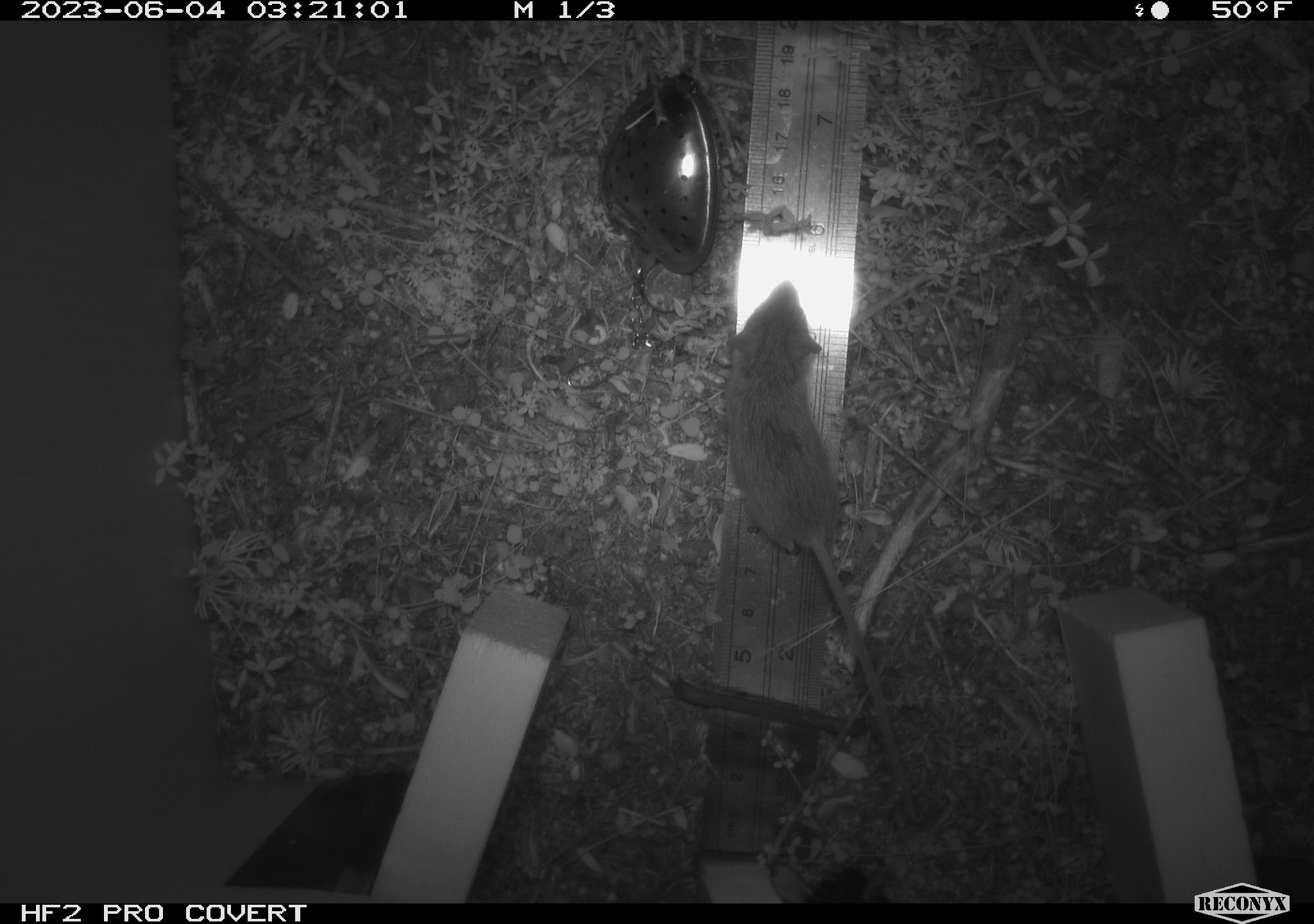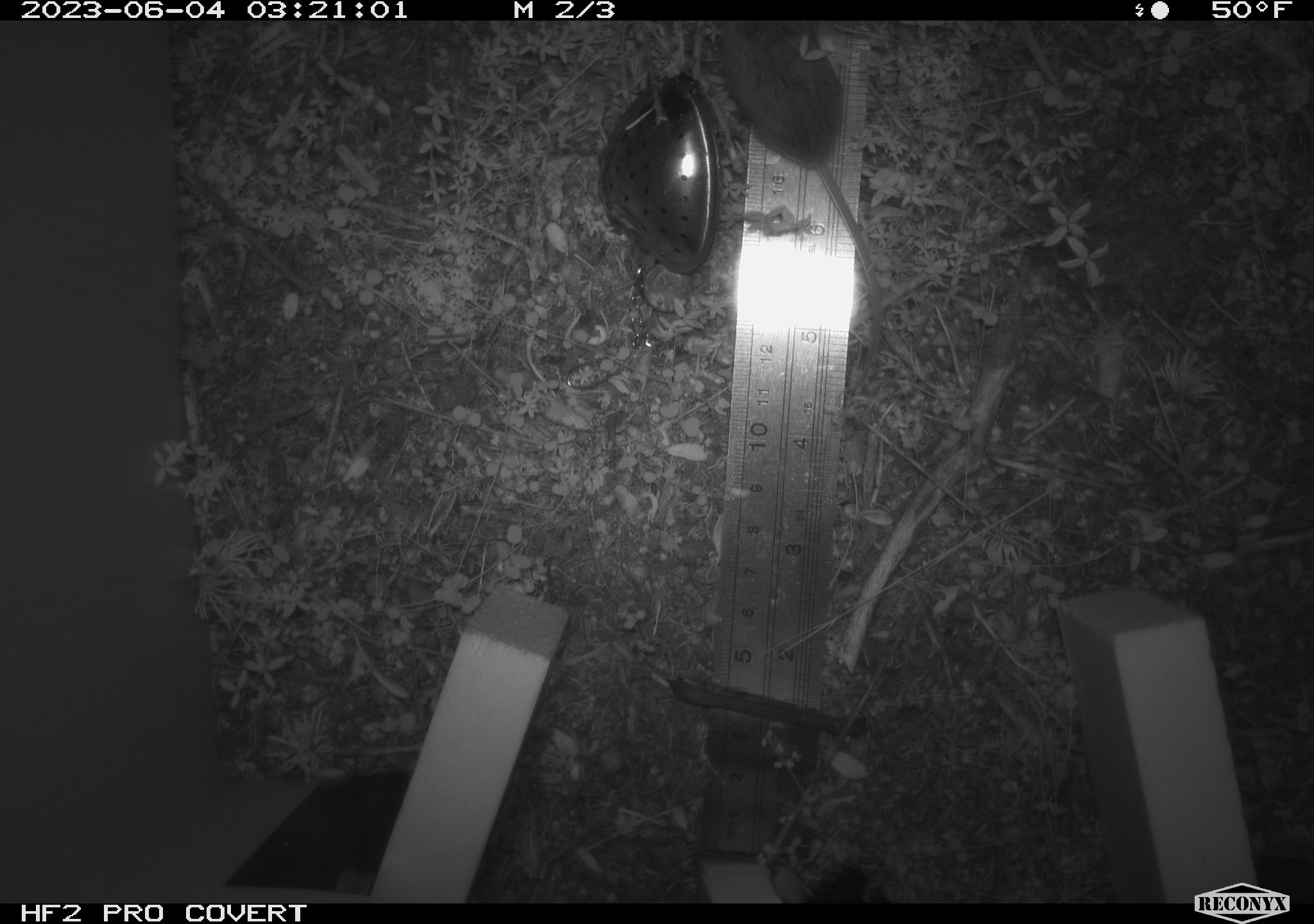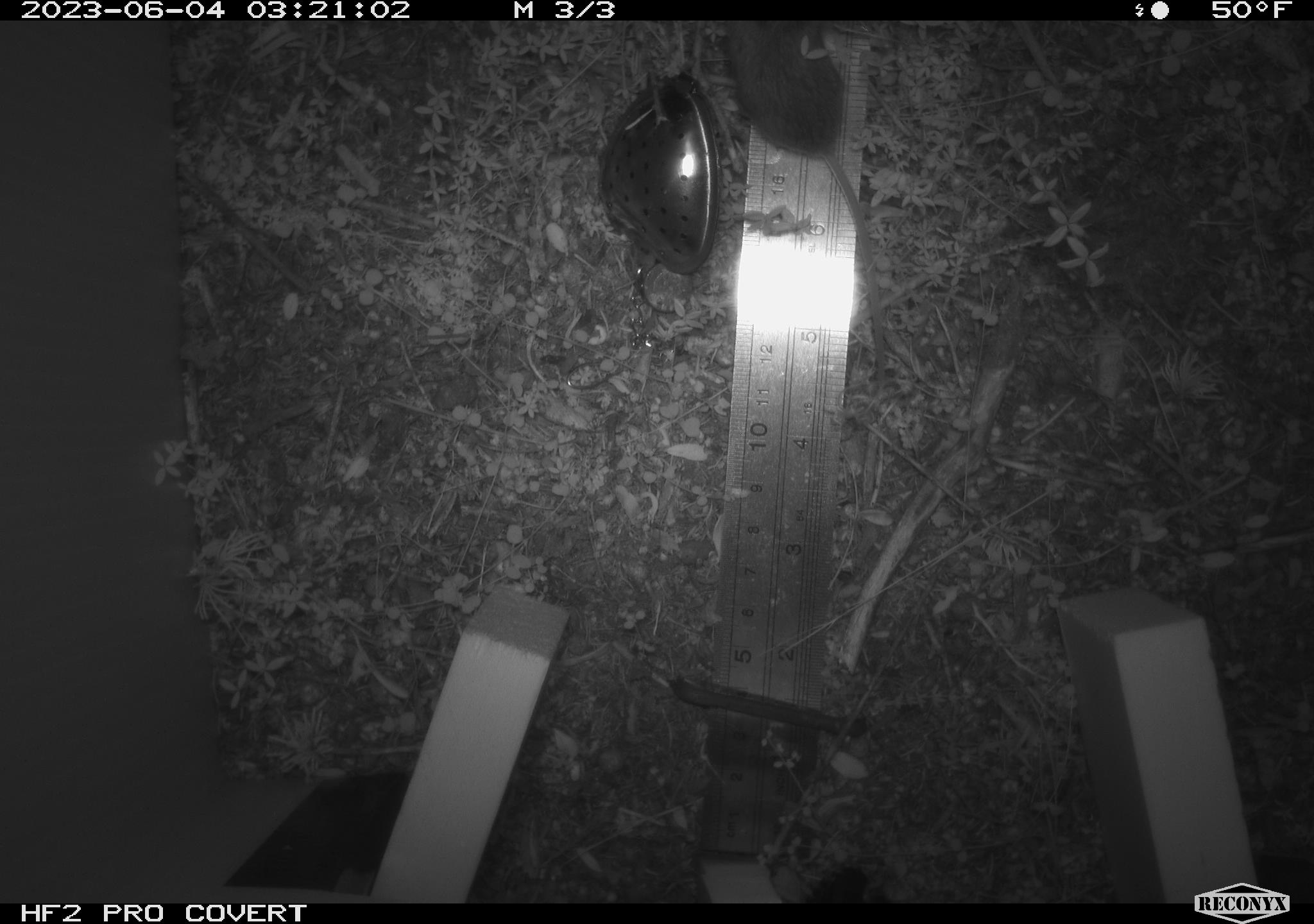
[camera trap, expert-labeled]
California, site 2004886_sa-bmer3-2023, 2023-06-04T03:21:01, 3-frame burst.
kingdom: Animalia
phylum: Chordata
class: Mammalia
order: Rodentia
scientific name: Rodentia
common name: mouse species